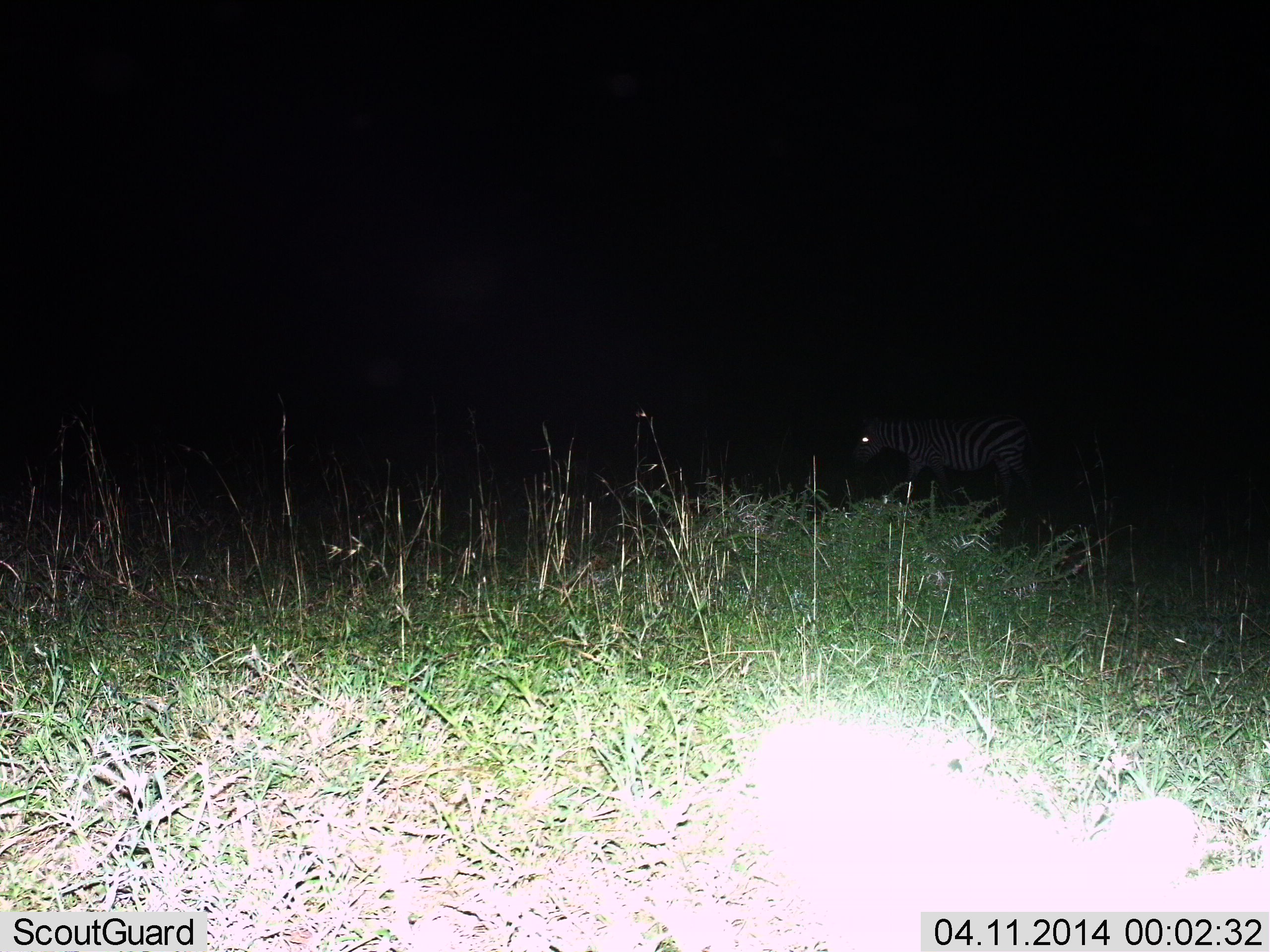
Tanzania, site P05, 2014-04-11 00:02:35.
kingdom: Animalia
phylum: Chordata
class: Mammalia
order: Perissodactyla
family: Equidae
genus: Equus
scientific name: Equus quagga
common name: plains zebra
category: zebra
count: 1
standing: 40%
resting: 0%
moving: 60%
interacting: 0%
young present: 0%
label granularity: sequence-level